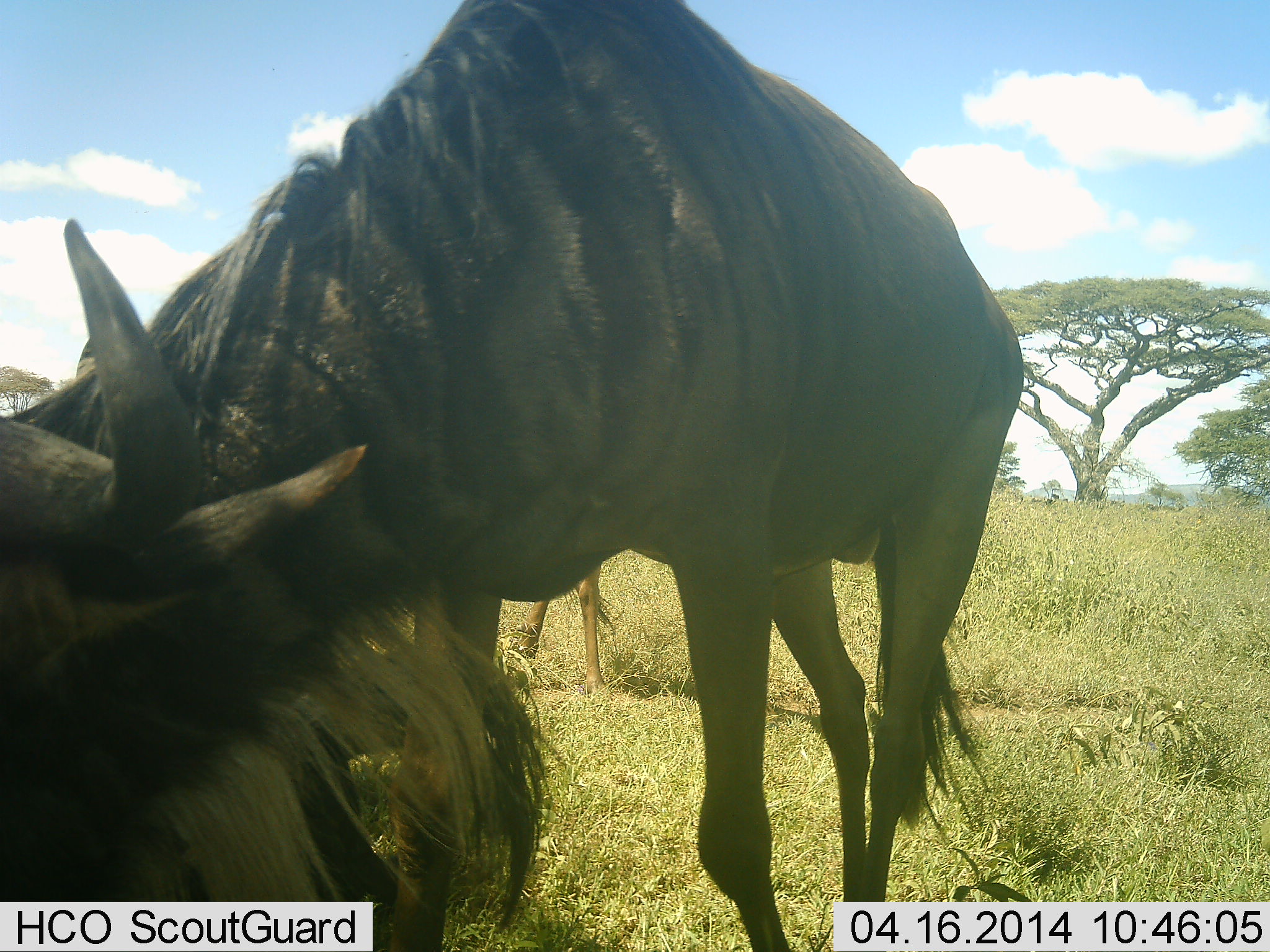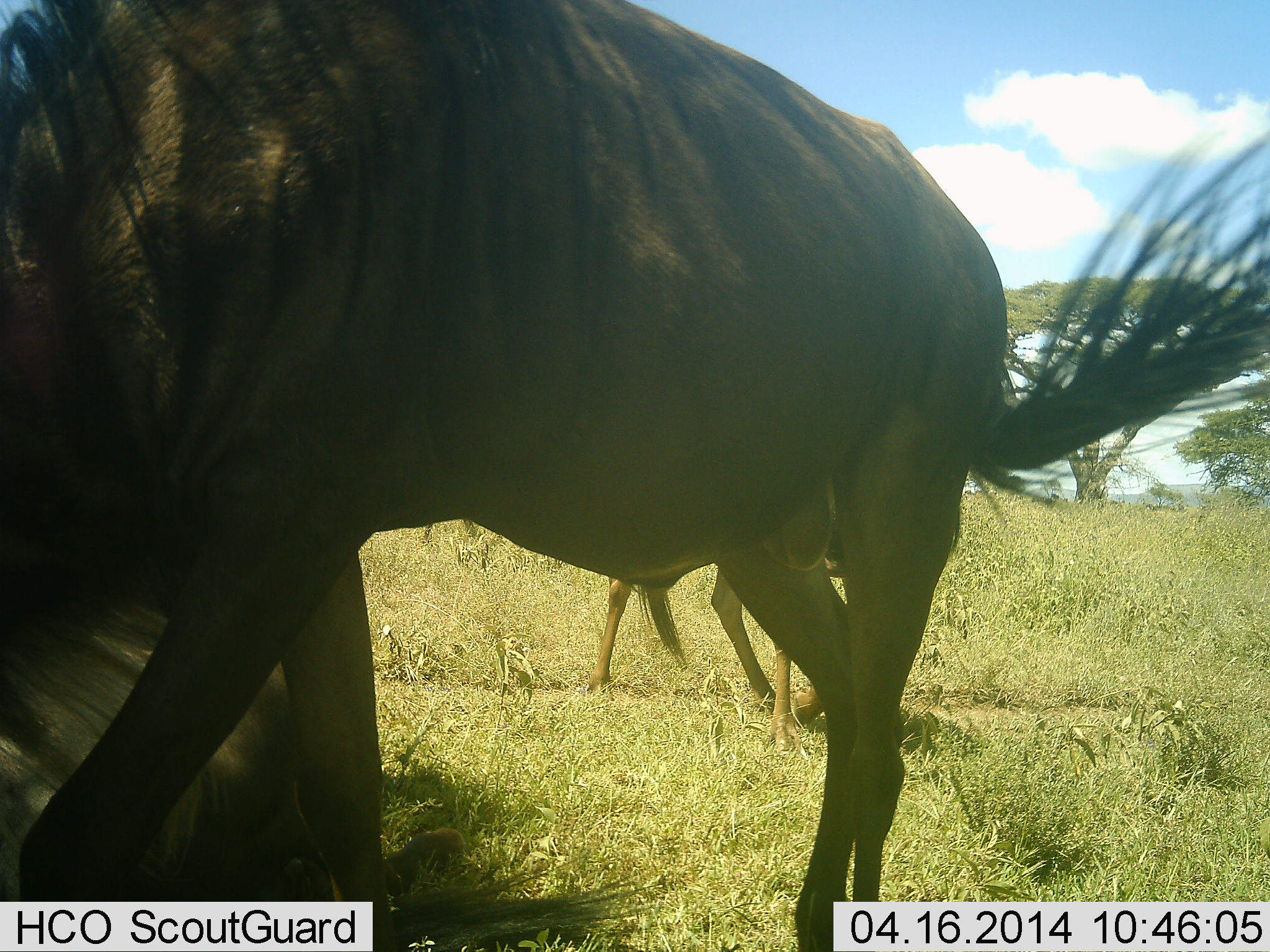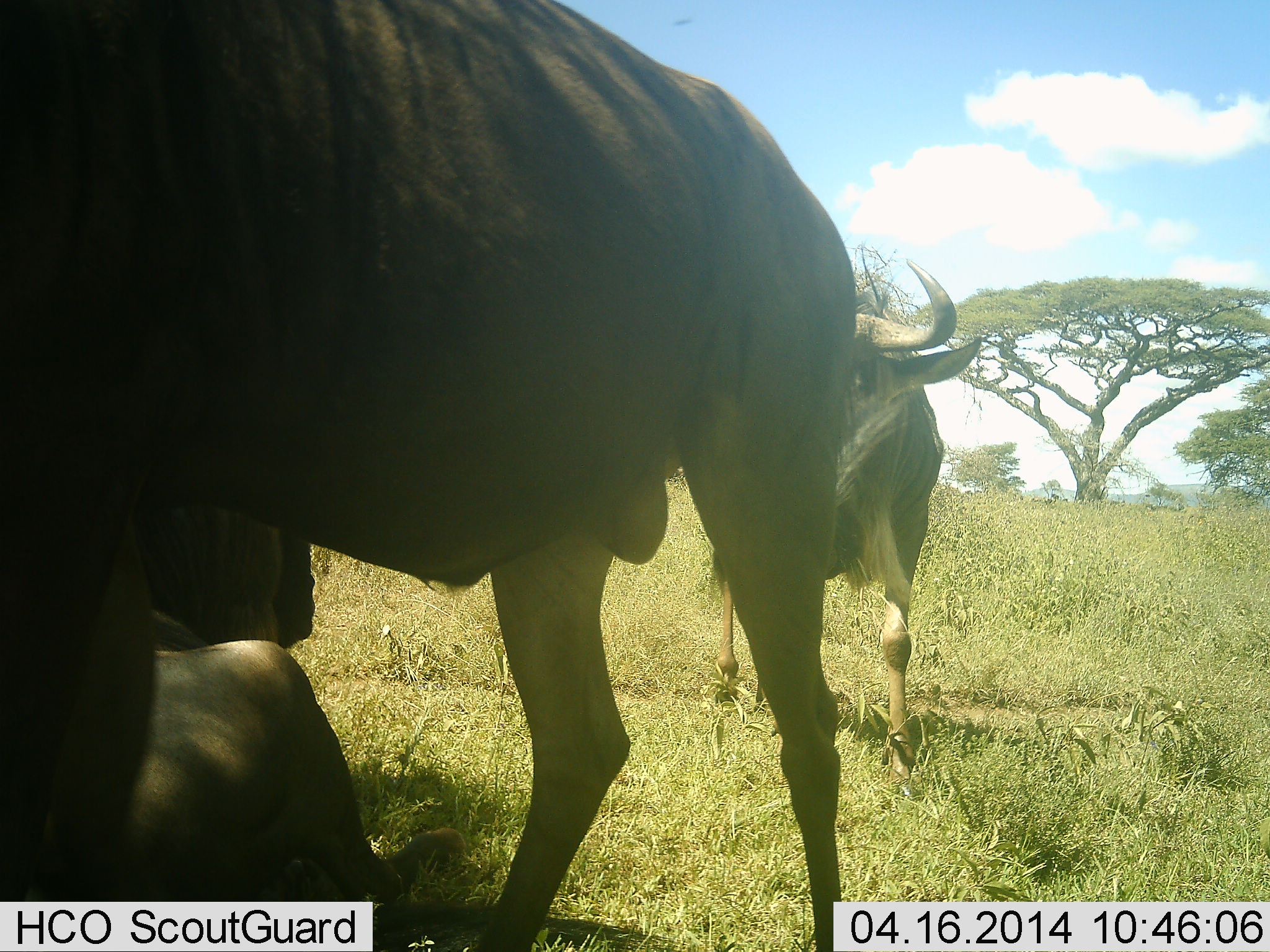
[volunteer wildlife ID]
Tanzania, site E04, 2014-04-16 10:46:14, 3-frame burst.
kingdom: Animalia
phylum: Chordata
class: Mammalia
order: Artiodactyla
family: Bovidae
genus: Connochaetes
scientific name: Connochaetes taurinus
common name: blue wildebeest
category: wildebeest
Wildebeest (blue wildebeest) (Connochaetes taurinus), count 3. Behavior (volunteer vote fractions): standing 30%, resting 80%, moving 70%, interacting 0%. Young present (vote fraction): 0%. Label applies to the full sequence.